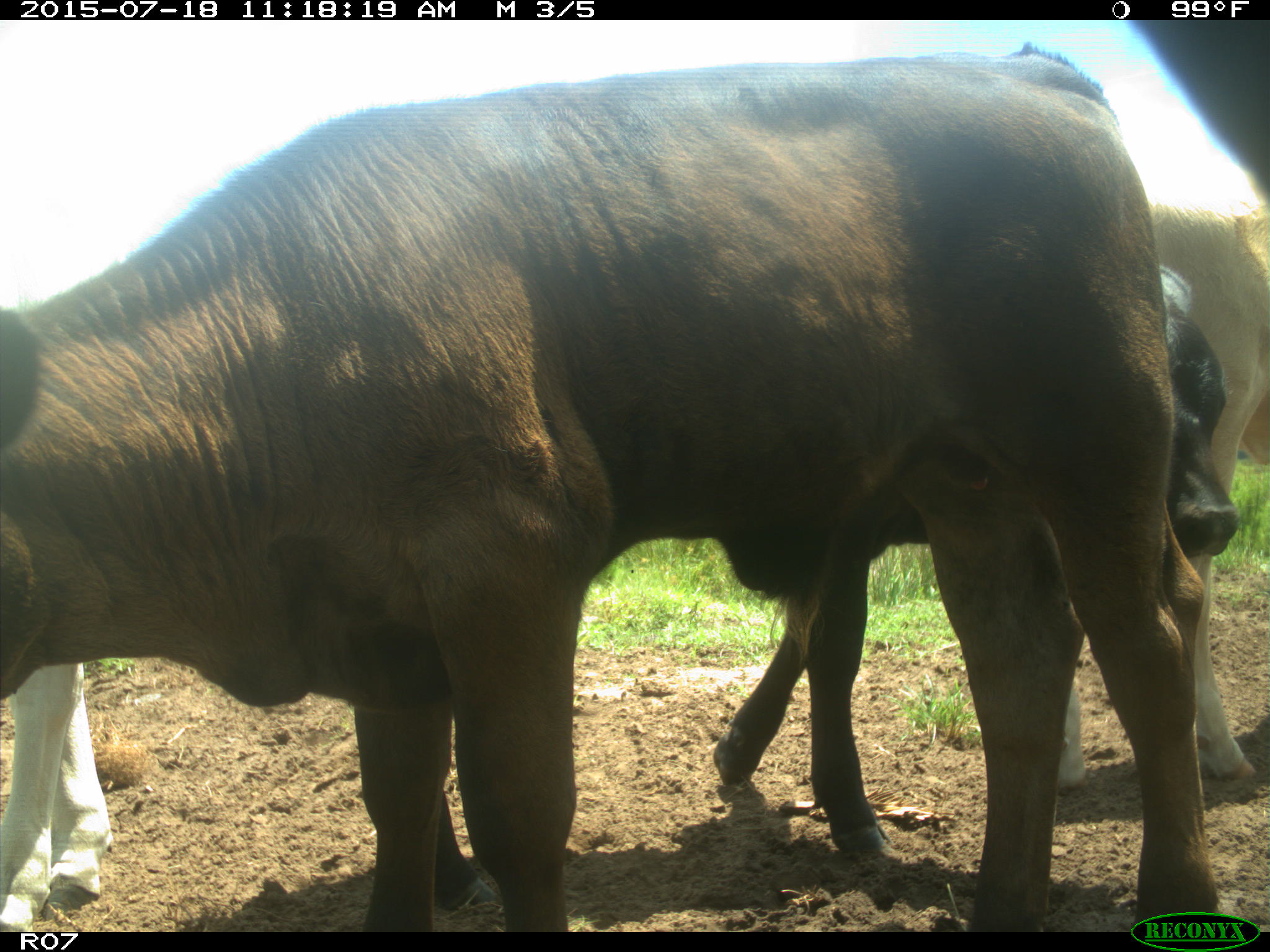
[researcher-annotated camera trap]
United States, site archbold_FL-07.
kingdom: Animalia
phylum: Chordata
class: Mammalia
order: Artiodactyla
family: Bovidae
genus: Bos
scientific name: Bos taurus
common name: domestic cow